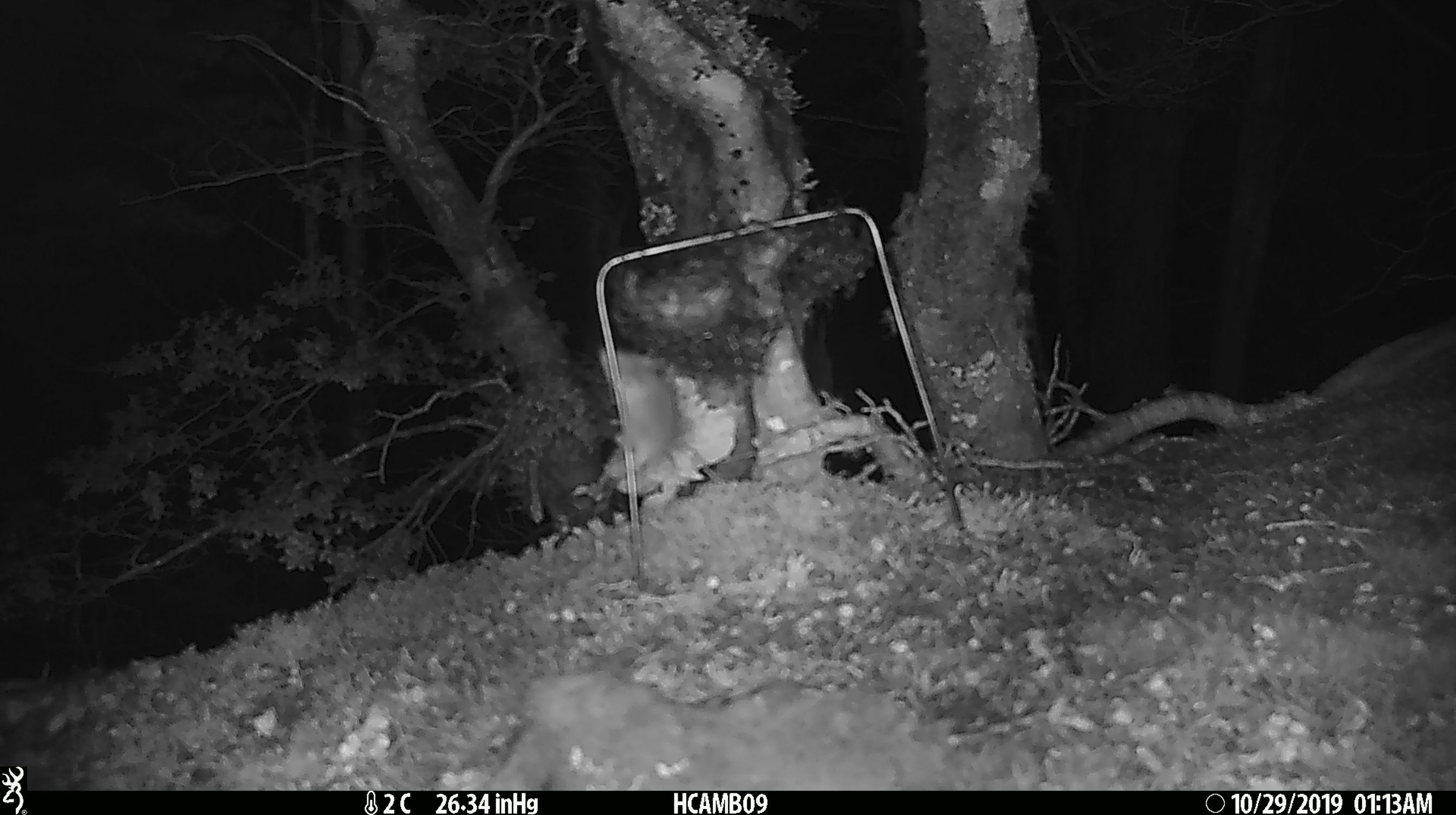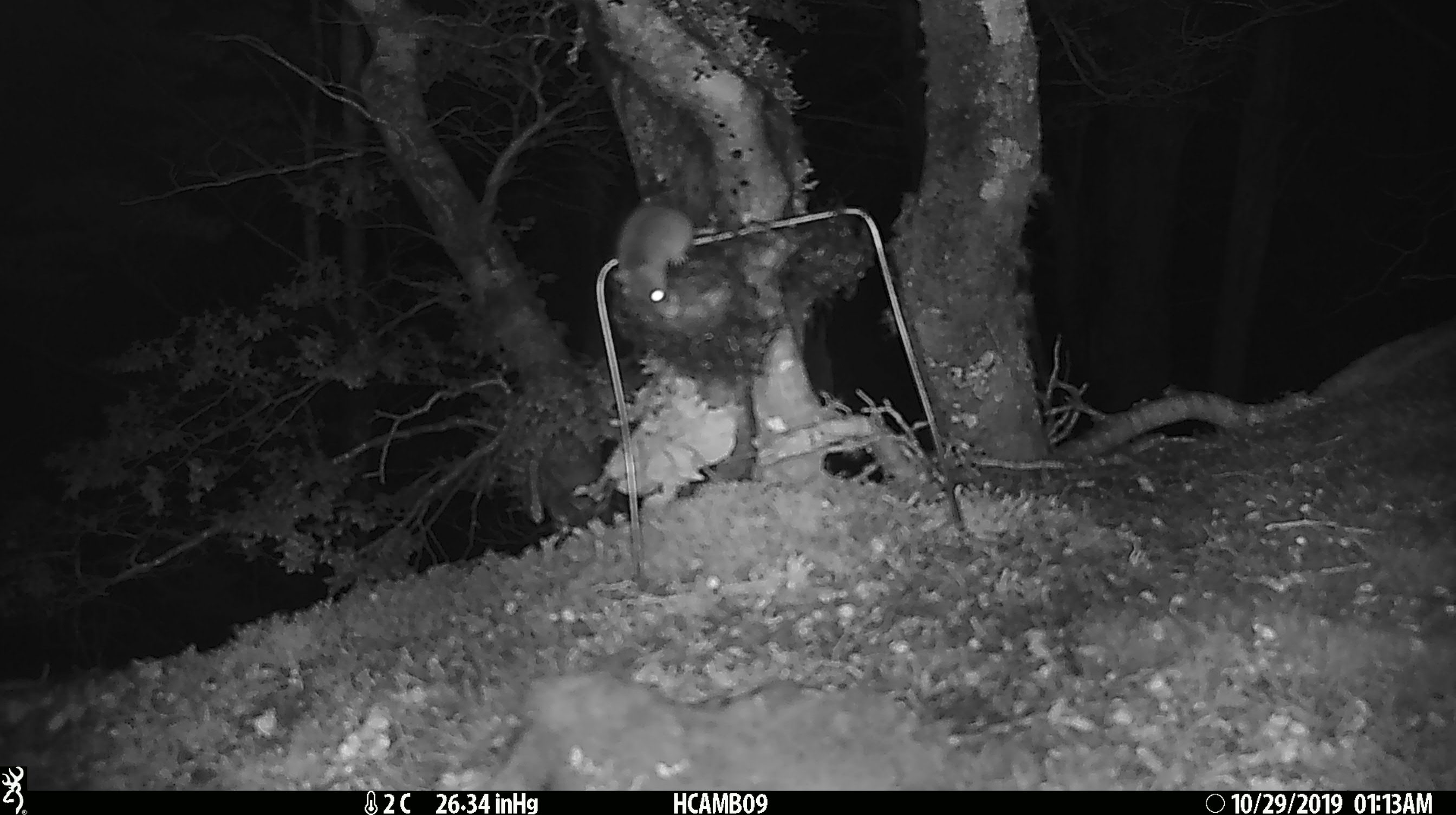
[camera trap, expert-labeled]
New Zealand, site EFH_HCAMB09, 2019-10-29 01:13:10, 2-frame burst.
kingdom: Animalia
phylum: Chordata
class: Mammalia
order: Rodentia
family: Muridae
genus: Mus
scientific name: Mus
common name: mouse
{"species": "mouse (Mus)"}